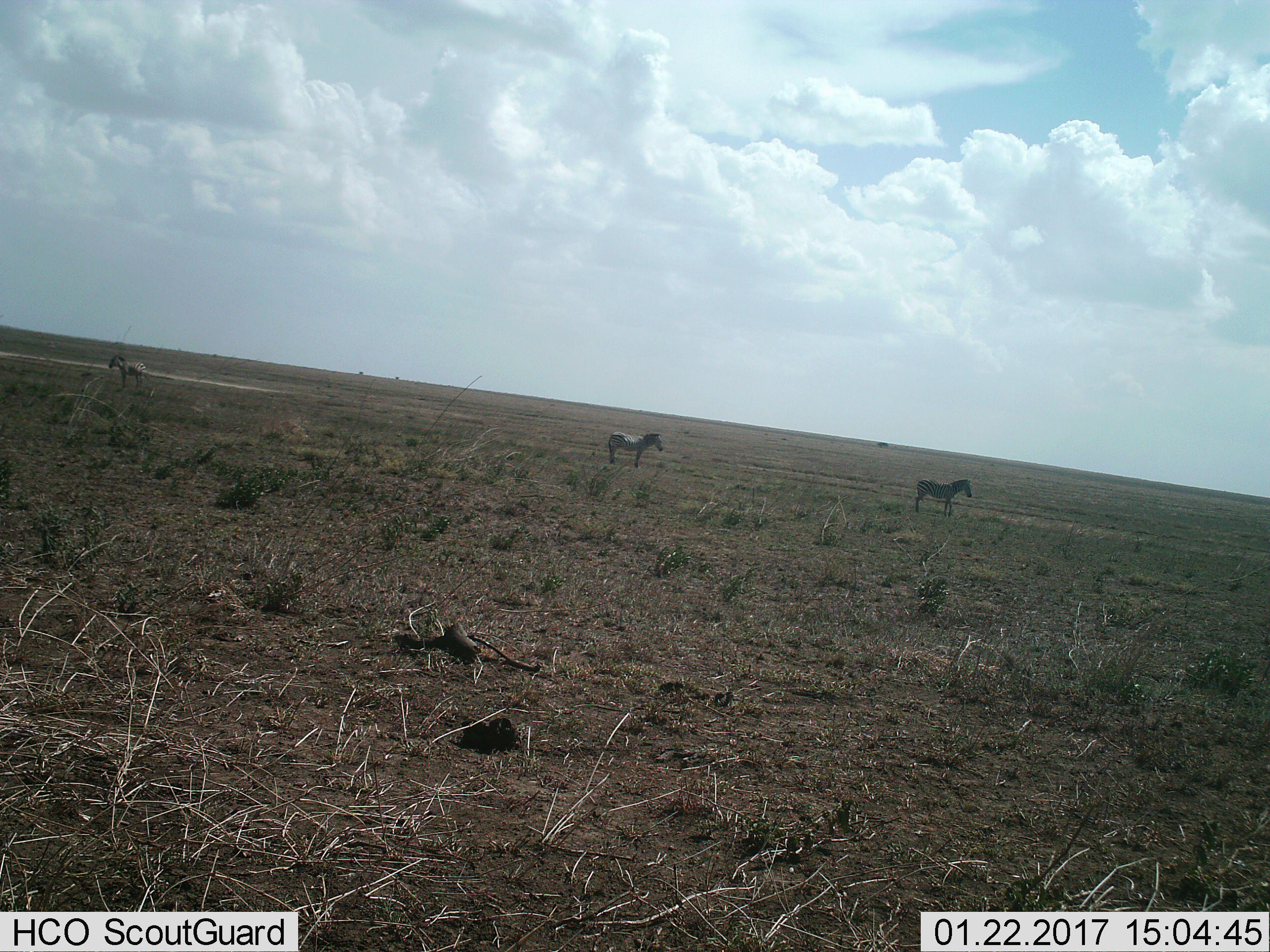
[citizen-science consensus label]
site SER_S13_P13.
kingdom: Animalia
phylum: Chordata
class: Mammalia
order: Perissodactyla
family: Equidae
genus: Equus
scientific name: Equus quagga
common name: plains zebra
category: zebraplains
Zebraplains (plains zebra) (Equus quagga), count 3. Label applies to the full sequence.